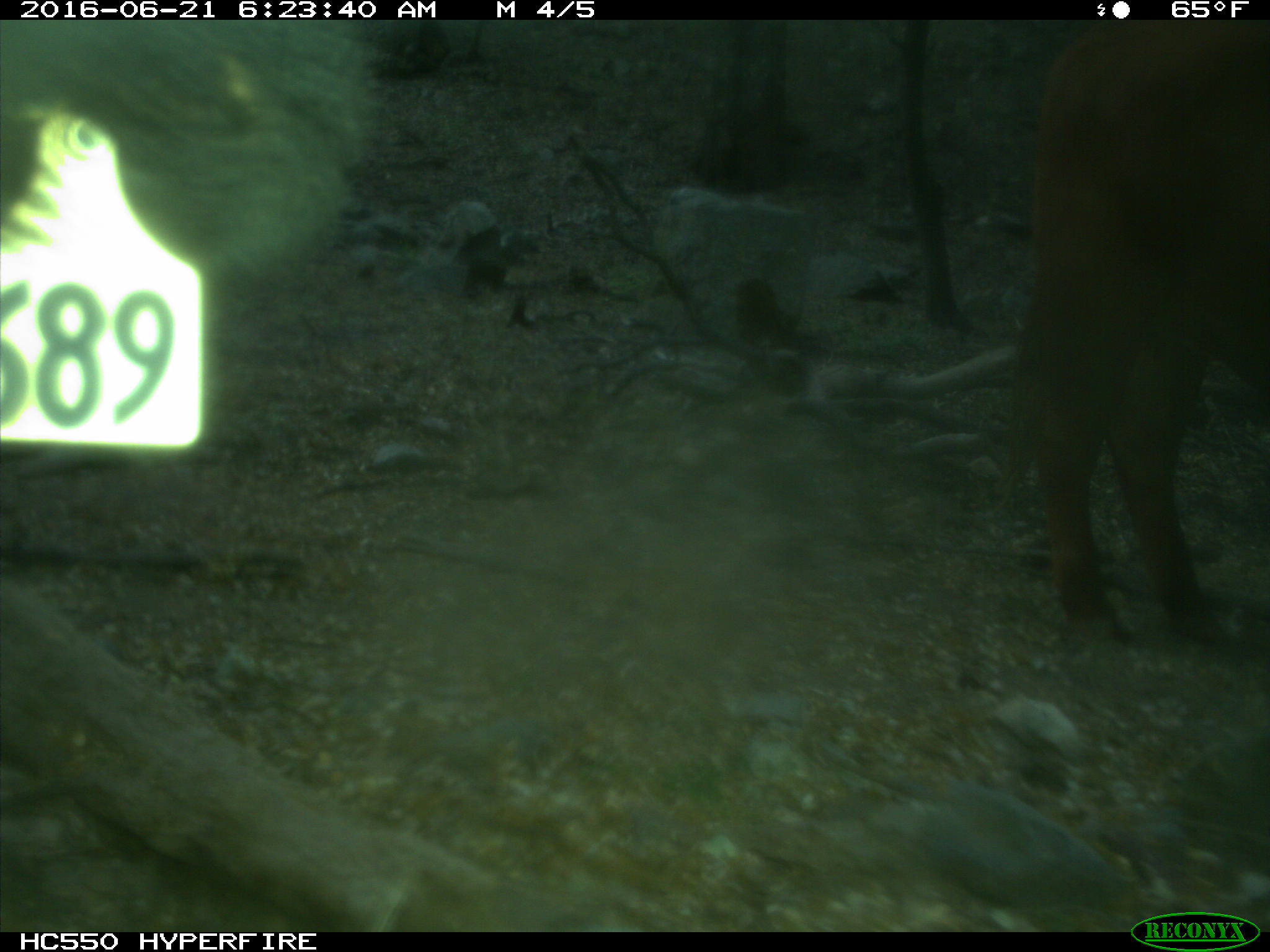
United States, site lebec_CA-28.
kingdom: Animalia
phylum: Chordata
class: Mammalia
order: Artiodactyla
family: Bovidae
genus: Bos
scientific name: Bos taurus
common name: domestic cow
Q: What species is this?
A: Bos taurus (domestic cow).